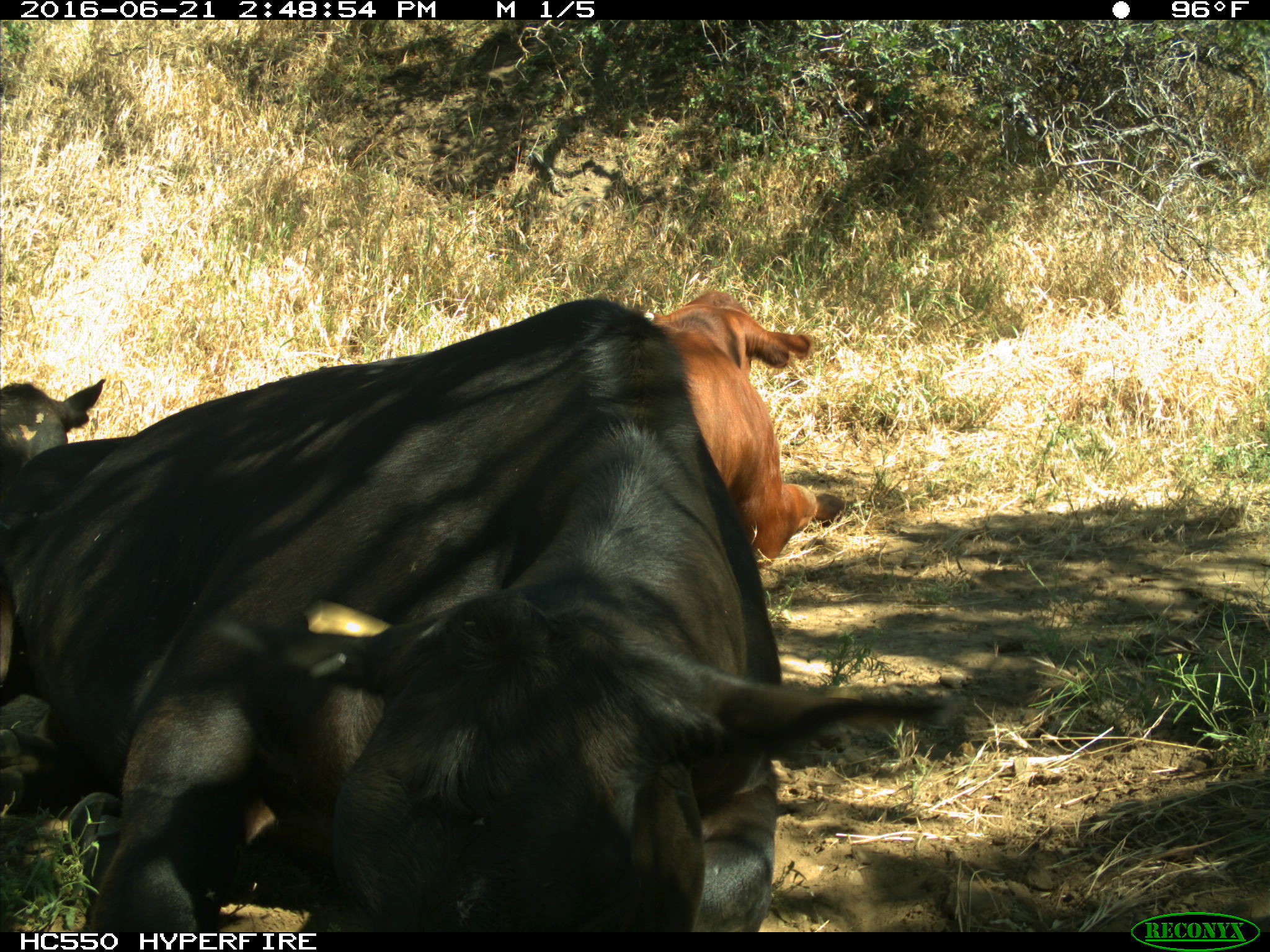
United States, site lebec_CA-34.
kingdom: Animalia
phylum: Chordata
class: Mammalia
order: Artiodactyla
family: Bovidae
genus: Bos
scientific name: Bos taurus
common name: domestic cow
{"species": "Bos taurus (domestic cow)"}